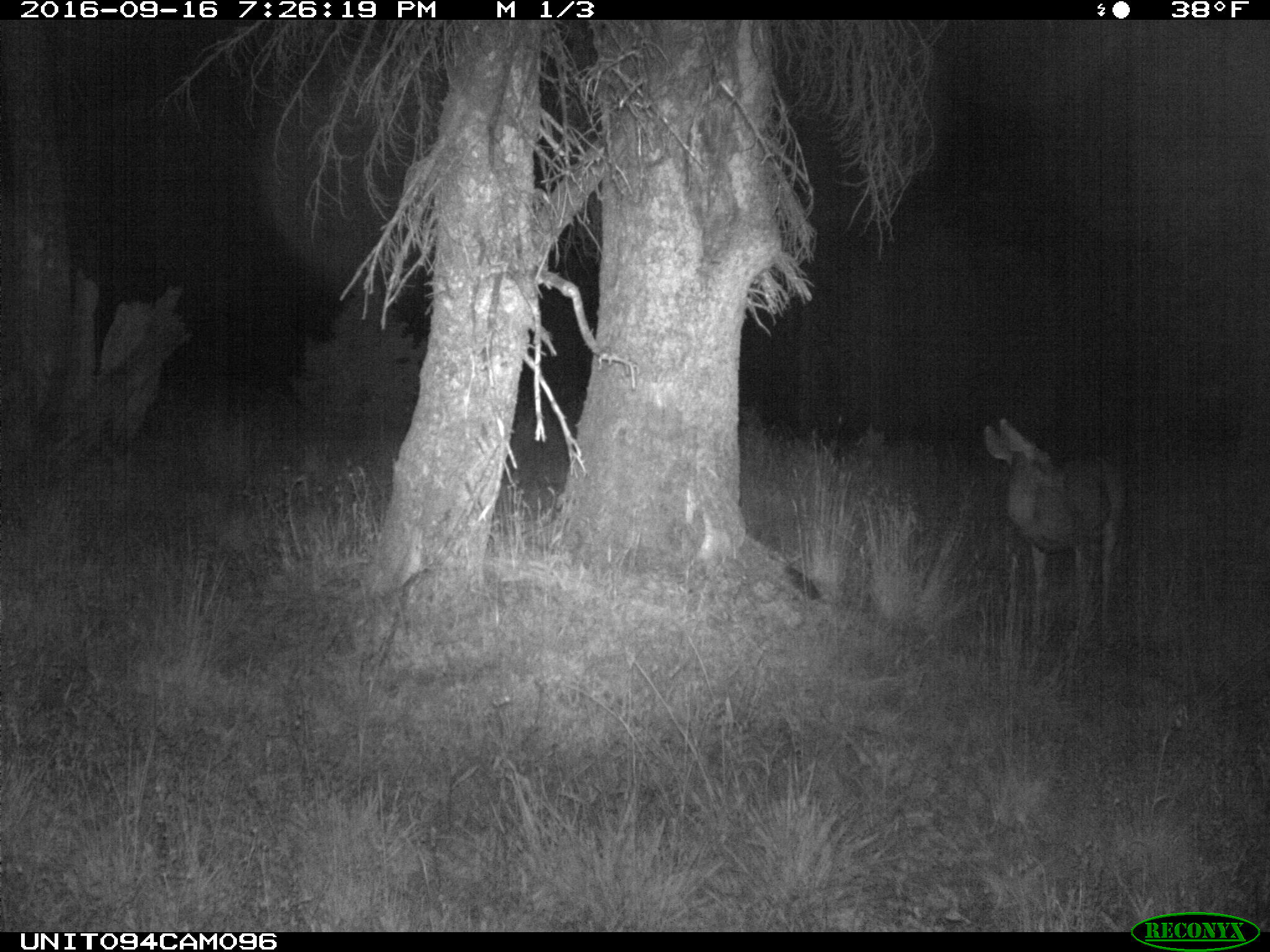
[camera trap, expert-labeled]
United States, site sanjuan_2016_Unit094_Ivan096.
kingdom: Animalia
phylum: Chordata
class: Mammalia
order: Artiodactyla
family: Cervidae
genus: Odocoileus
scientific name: Odocoileus hemionus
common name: mule deer